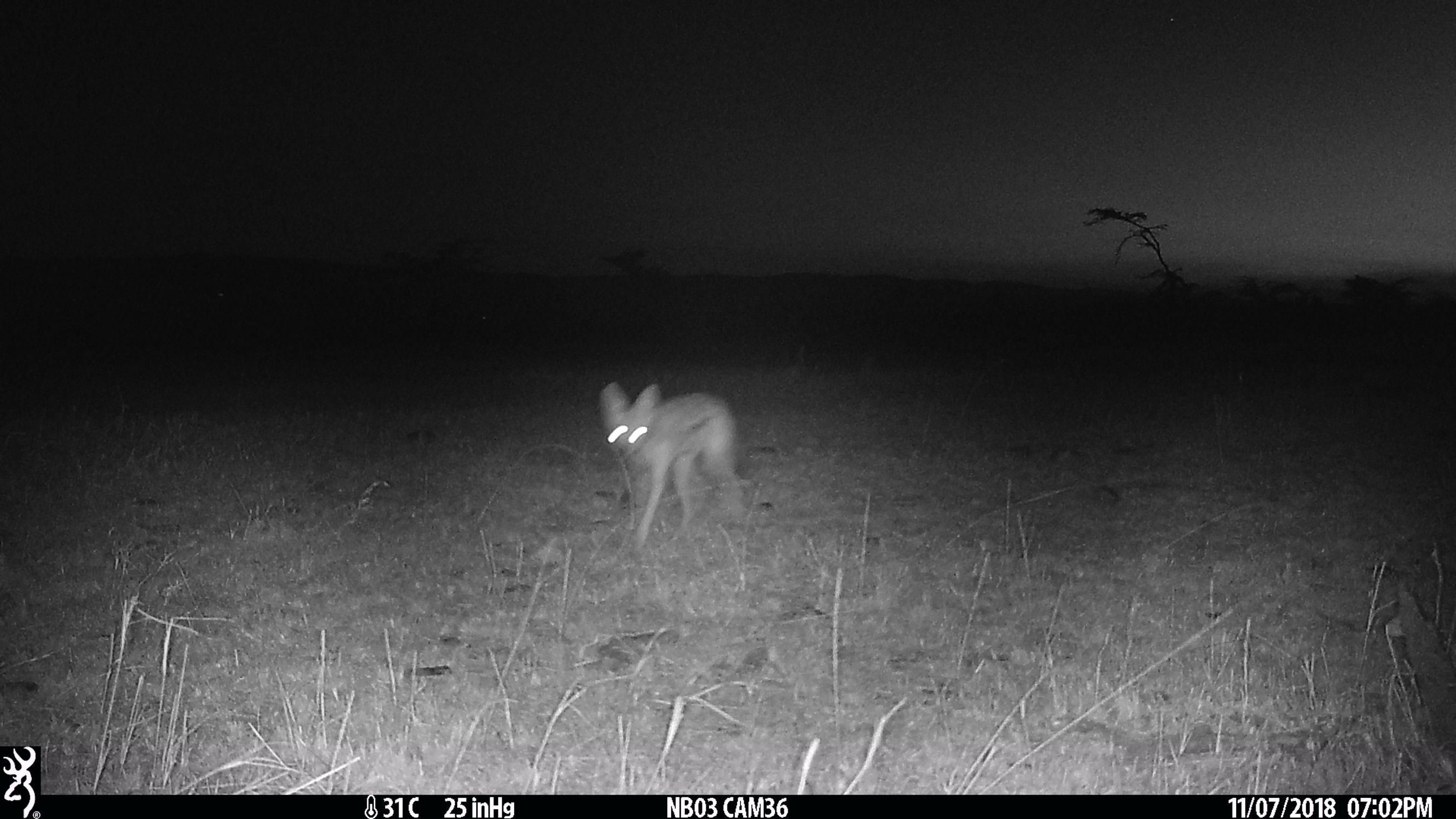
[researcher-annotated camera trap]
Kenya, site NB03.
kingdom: Animalia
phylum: Chordata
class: Mammalia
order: Carnivora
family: Canidae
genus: Lupulella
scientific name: Lupulella mesomelas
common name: black-backed jackal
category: jackal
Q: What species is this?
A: Jackal (black-backed jackal) (Lupulella mesomelas).